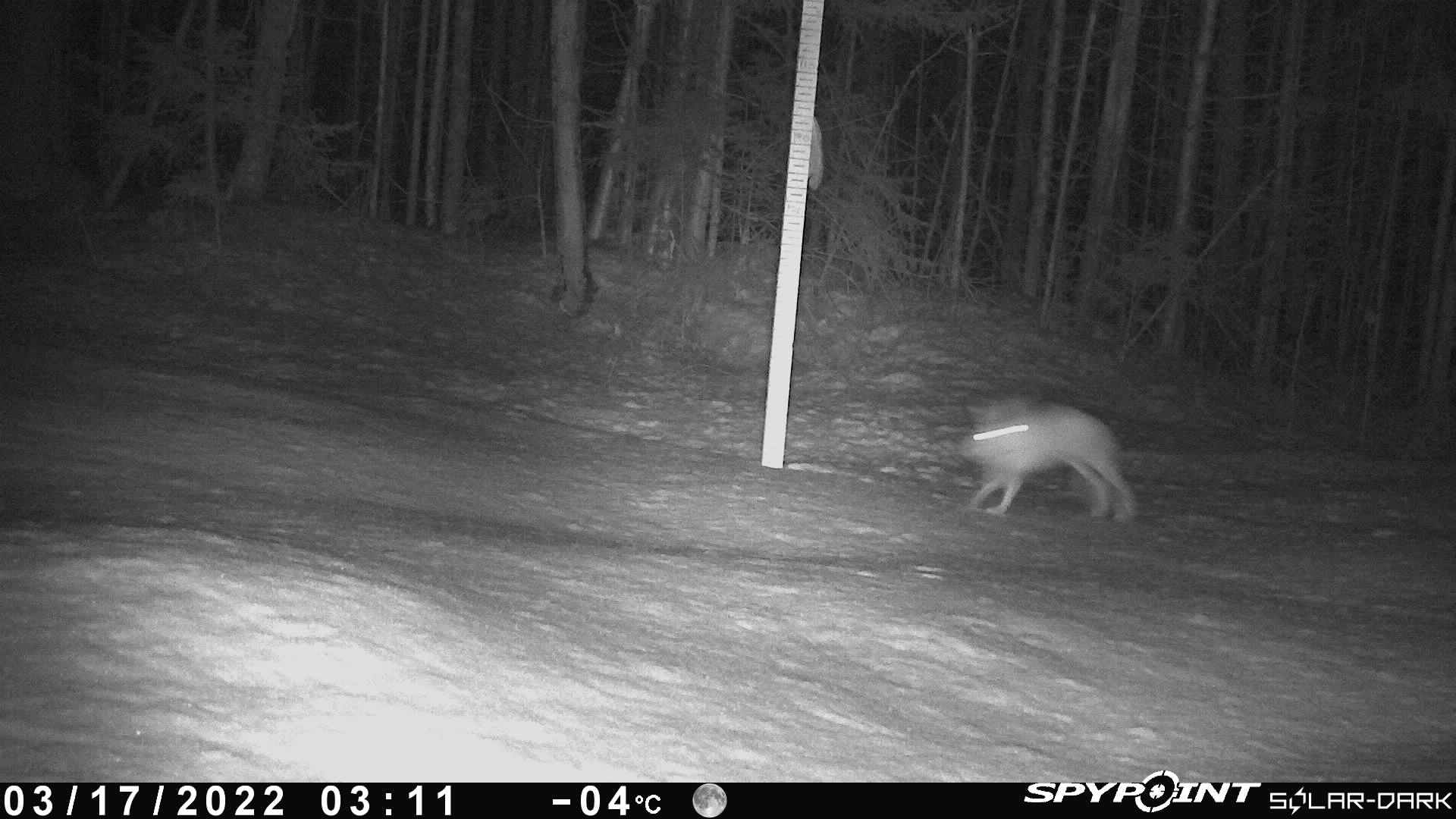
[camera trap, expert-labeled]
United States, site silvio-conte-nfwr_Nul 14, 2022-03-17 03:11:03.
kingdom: Animalia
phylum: Chordata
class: Mammalia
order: Lagomorpha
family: Leporidae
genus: Lepus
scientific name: Lepus americanus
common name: snowshoe hare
Snowshoe hare (Lepus americanus).